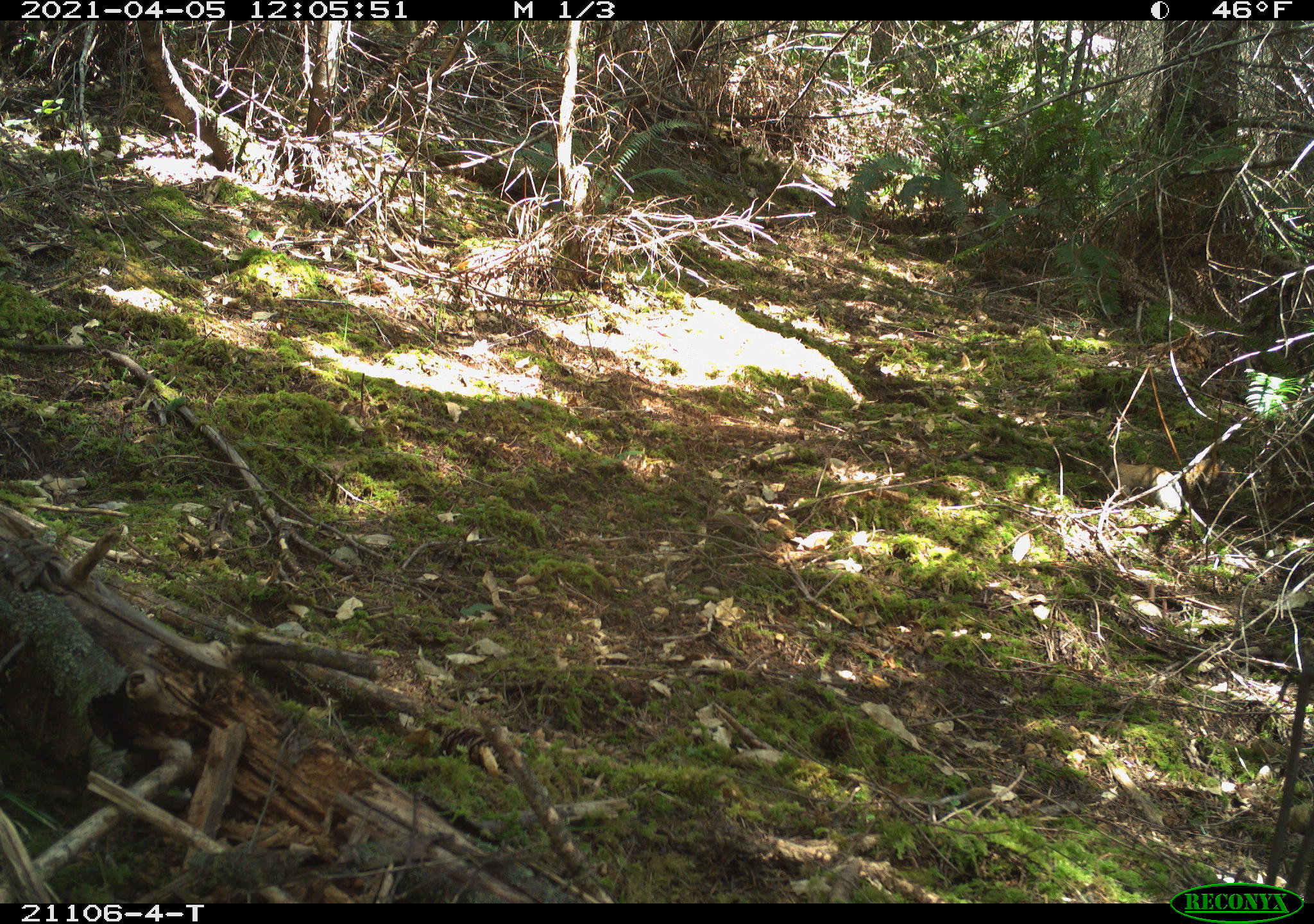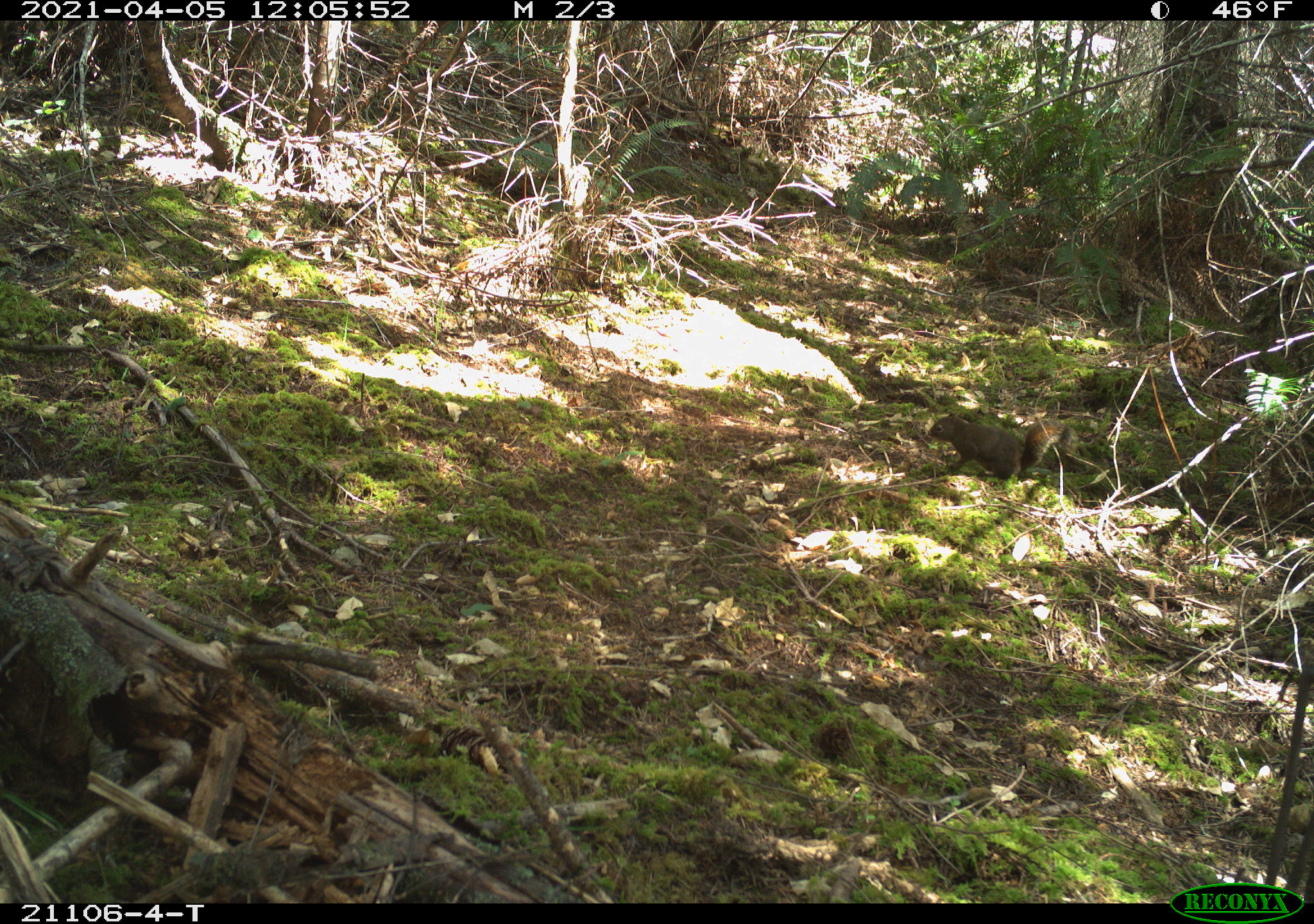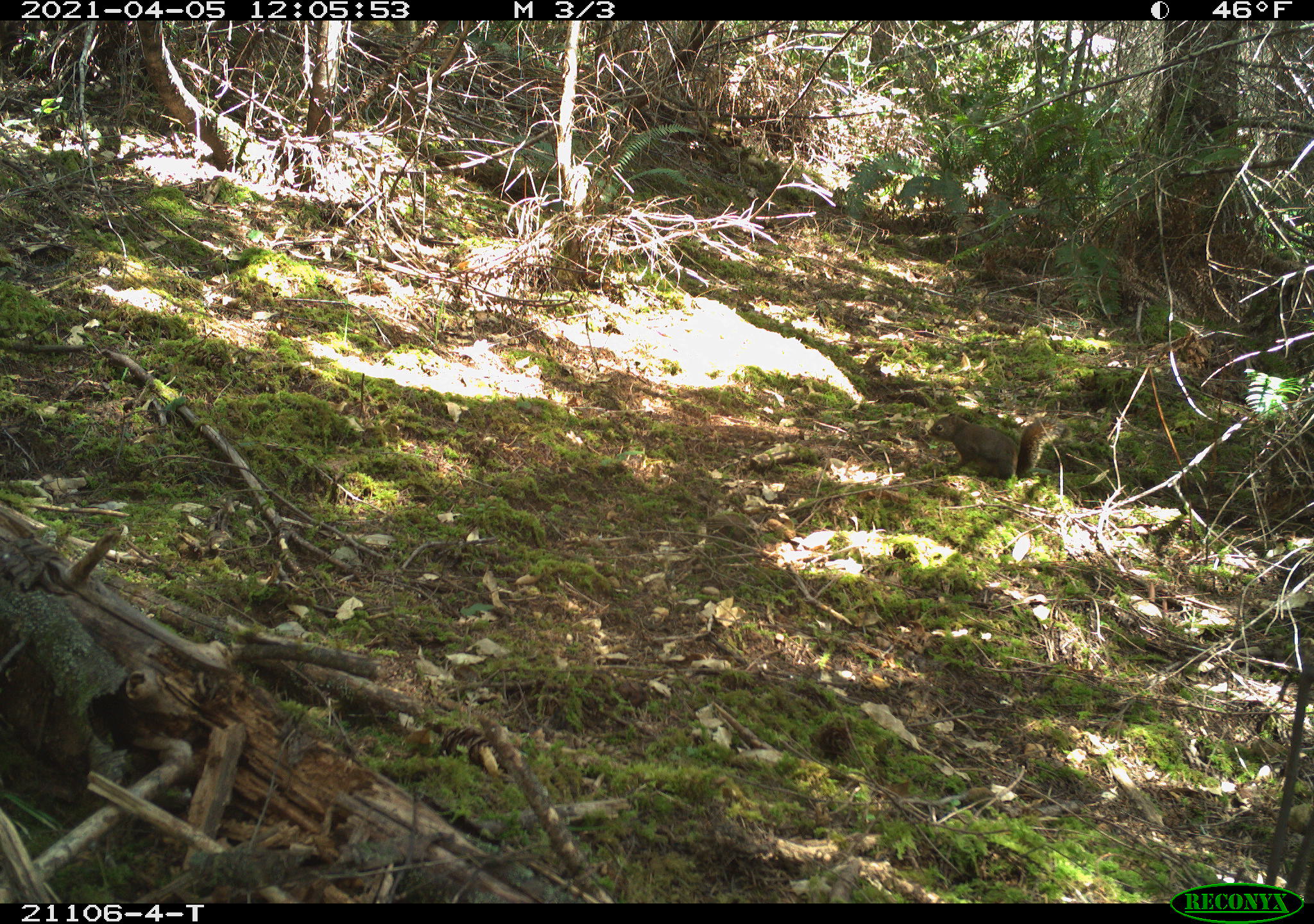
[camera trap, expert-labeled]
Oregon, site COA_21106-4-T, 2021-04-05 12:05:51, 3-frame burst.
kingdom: Animalia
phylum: Chordata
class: Mammalia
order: Rodentia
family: Sciuridae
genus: Tamiasciurus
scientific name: Tamiasciurus douglasii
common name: douglas squirrel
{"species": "douglas squirrel (Tamiasciurus douglasii)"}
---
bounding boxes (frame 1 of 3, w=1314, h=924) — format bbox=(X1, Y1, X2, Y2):
douglas squirrel: bbox=(1078, 427, 1240, 541)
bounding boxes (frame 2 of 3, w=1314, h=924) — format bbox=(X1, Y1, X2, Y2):
douglas squirrel: bbox=(911, 384, 1092, 504)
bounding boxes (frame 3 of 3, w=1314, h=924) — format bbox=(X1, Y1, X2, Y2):
douglas squirrel: bbox=(907, 387, 1077, 497)